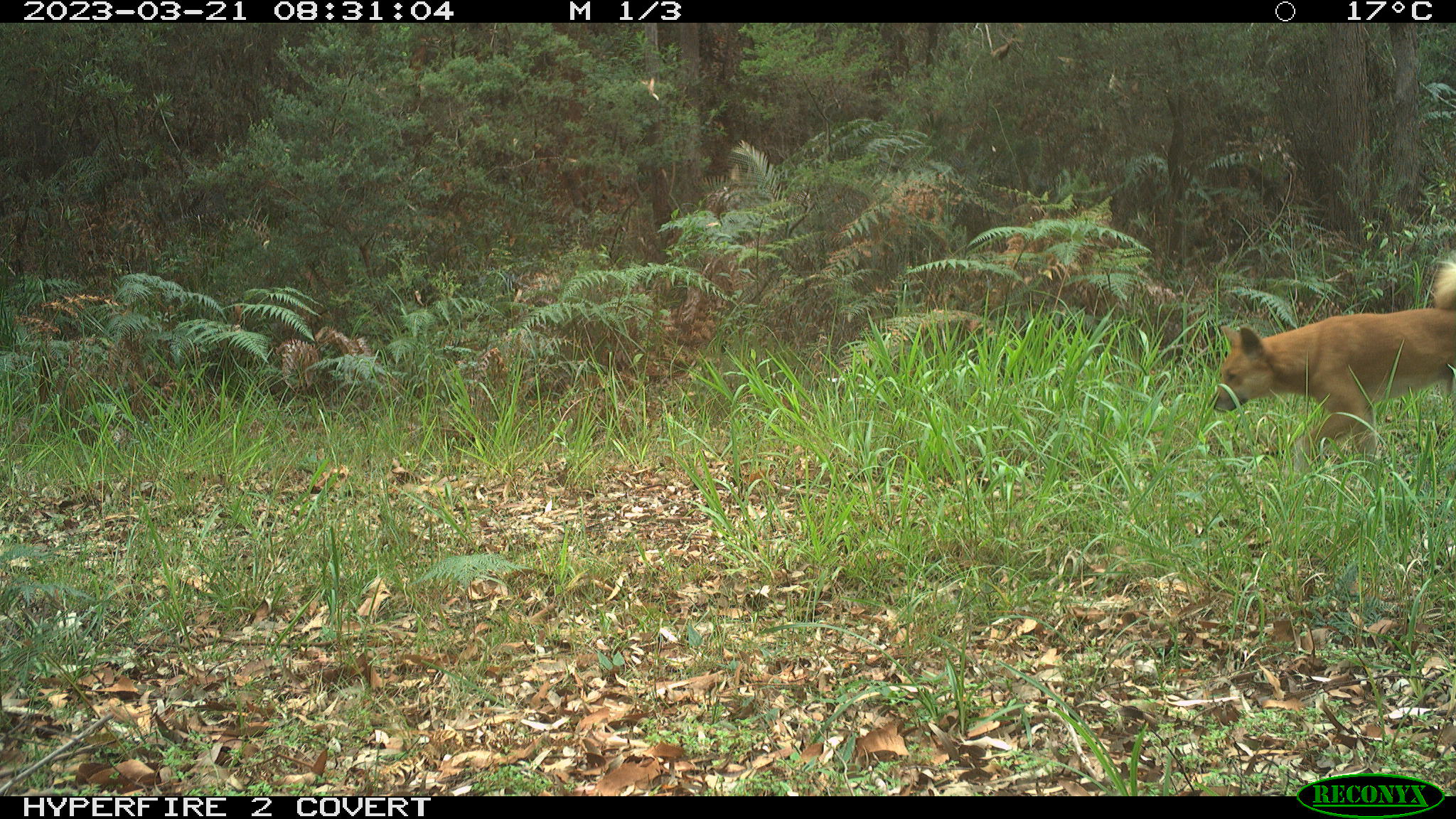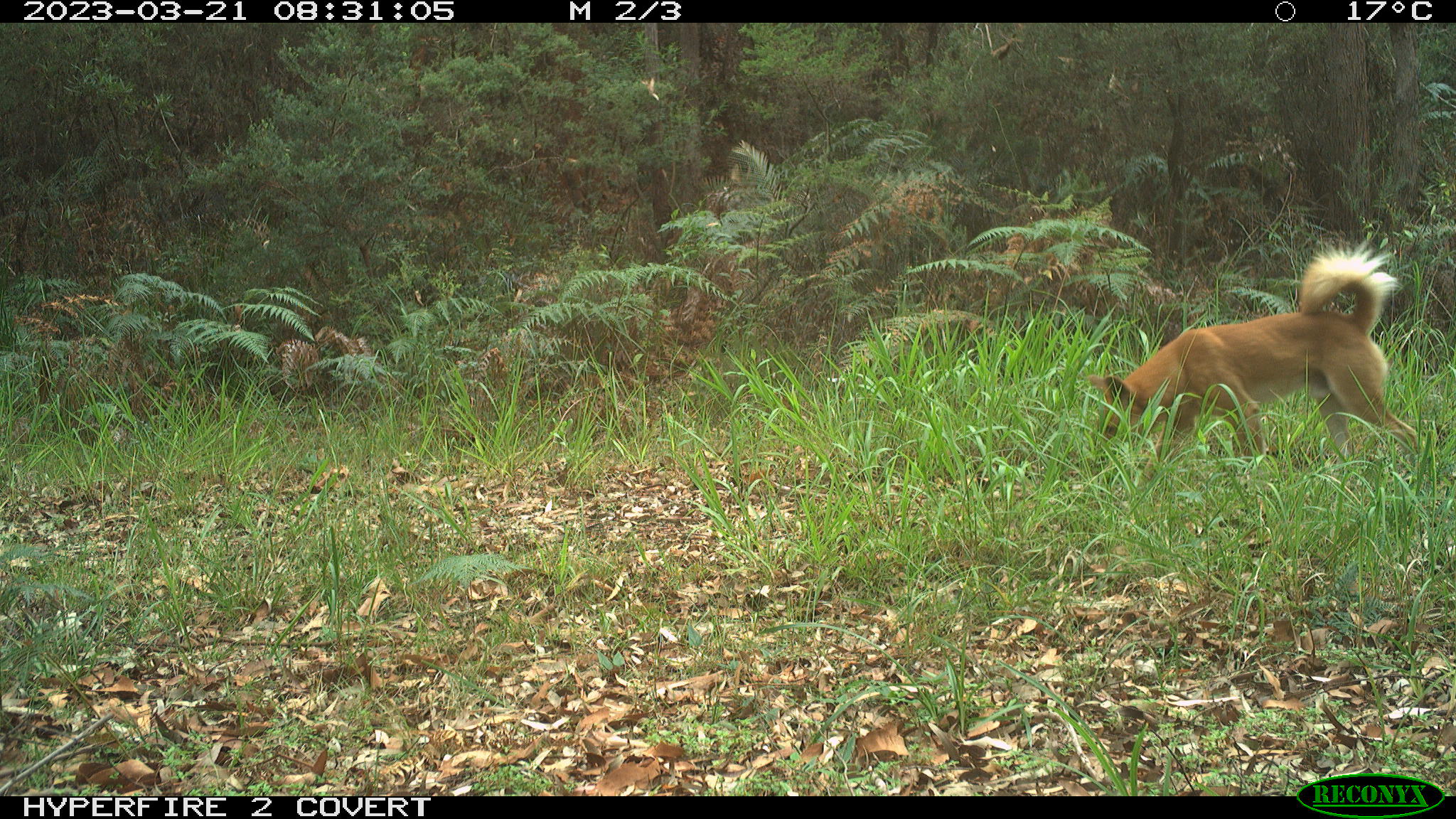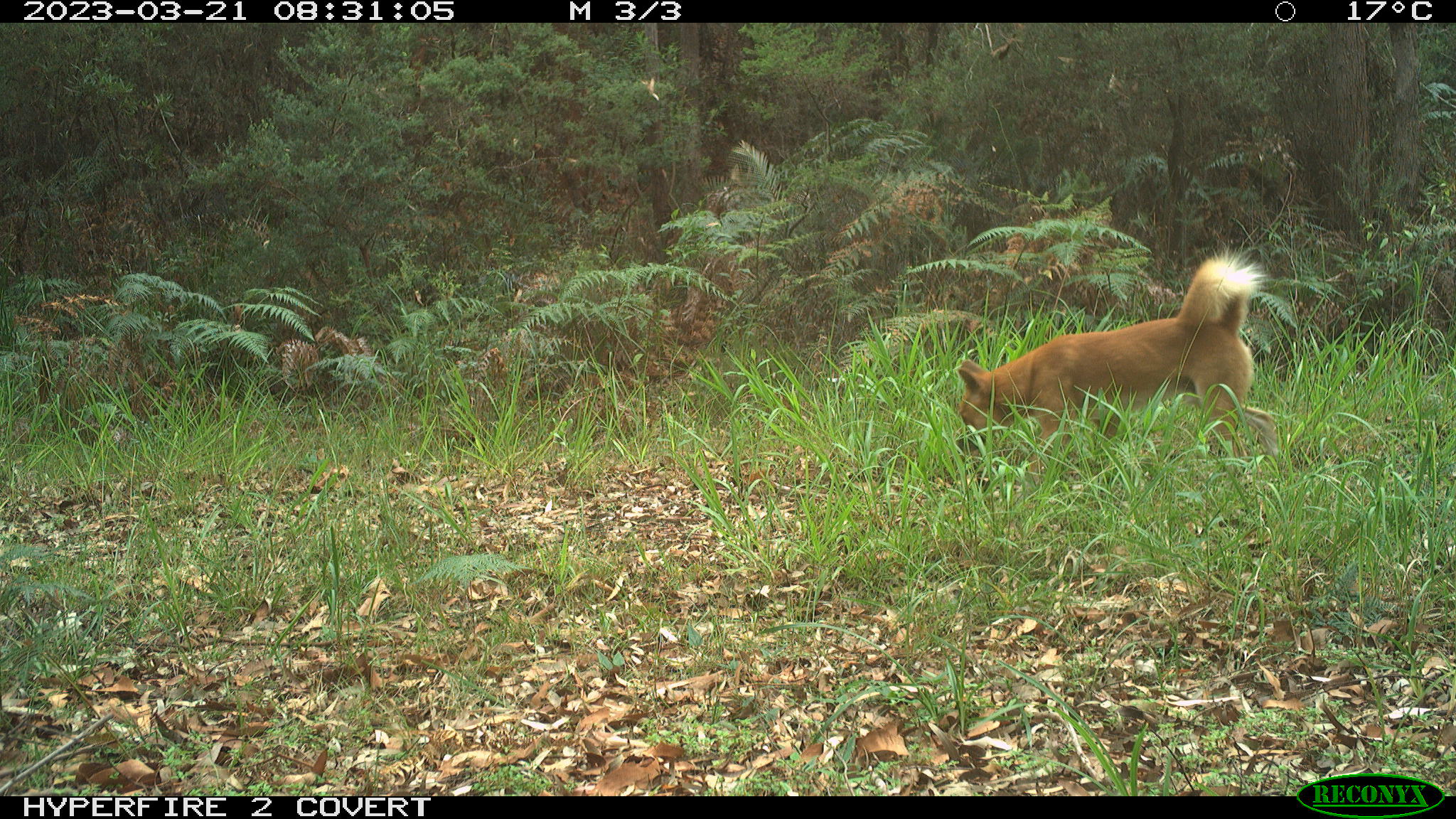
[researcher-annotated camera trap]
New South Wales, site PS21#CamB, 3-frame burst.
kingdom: Animalia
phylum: Chordata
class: Mammalia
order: Carnivora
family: Canidae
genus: Canis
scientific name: Canis familiaris dingo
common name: dingo